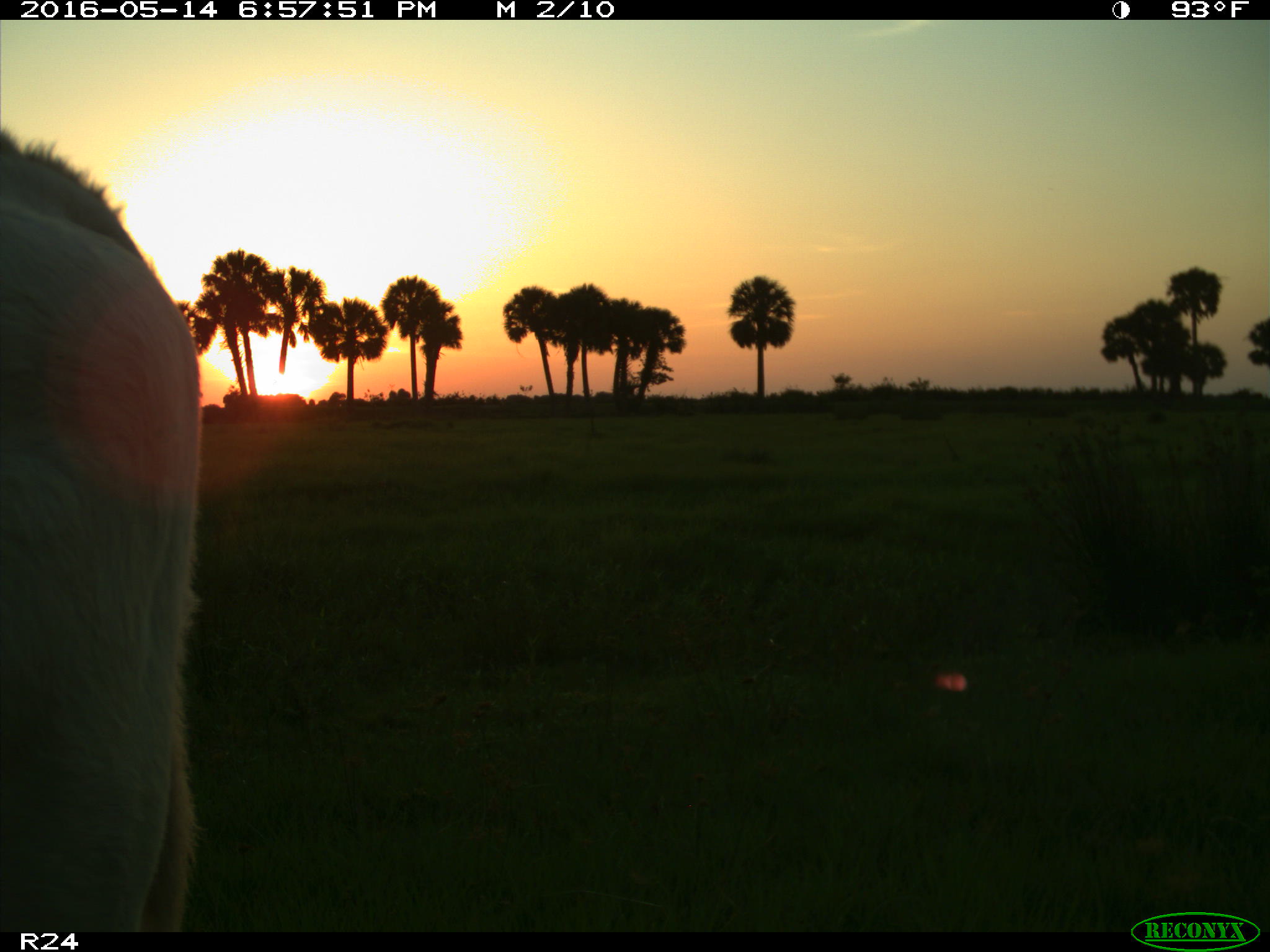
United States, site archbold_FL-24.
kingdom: Animalia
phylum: Chordata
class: Mammalia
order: Artiodactyla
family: Bovidae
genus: Bos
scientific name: Bos taurus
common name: domestic cow